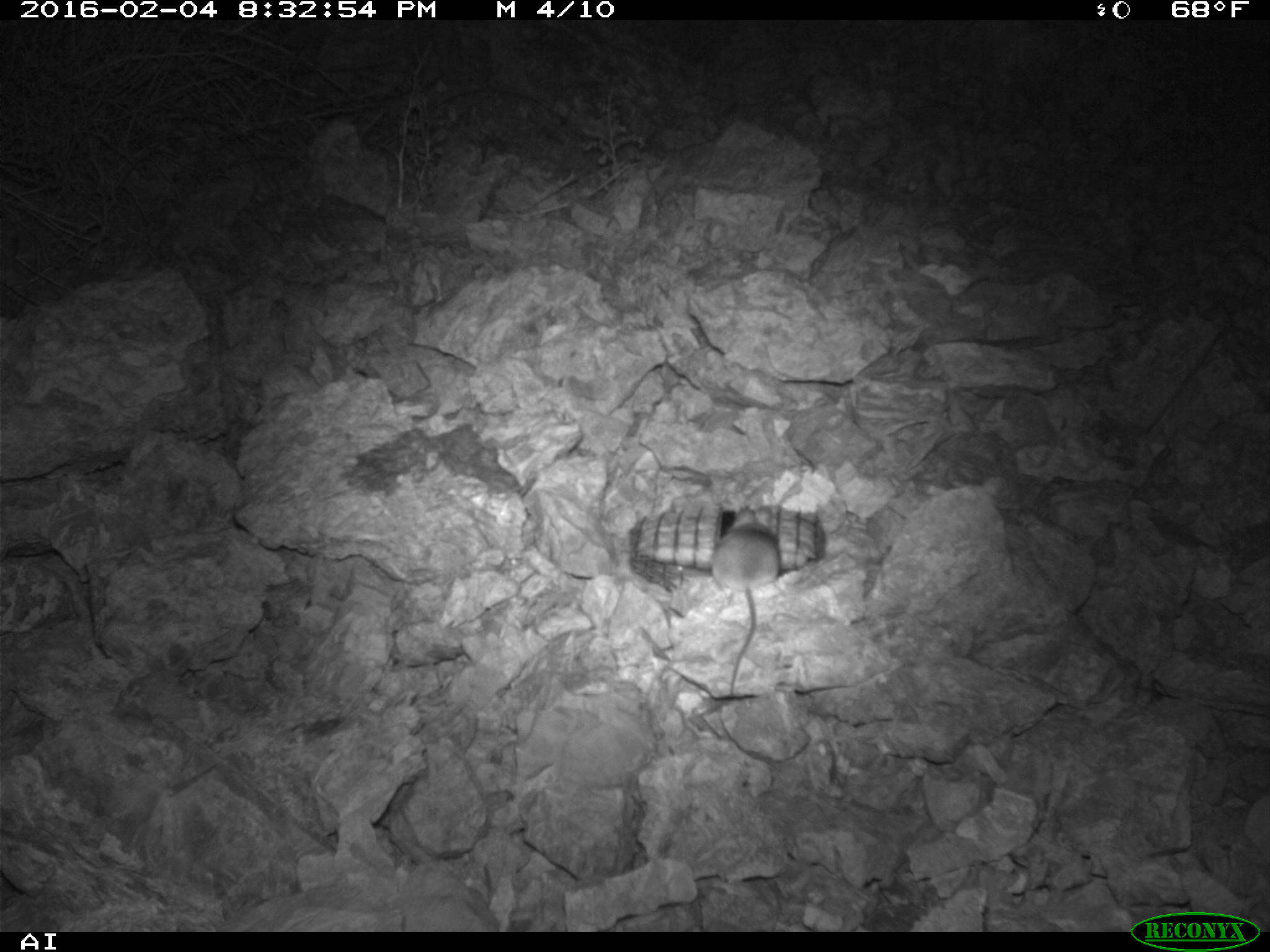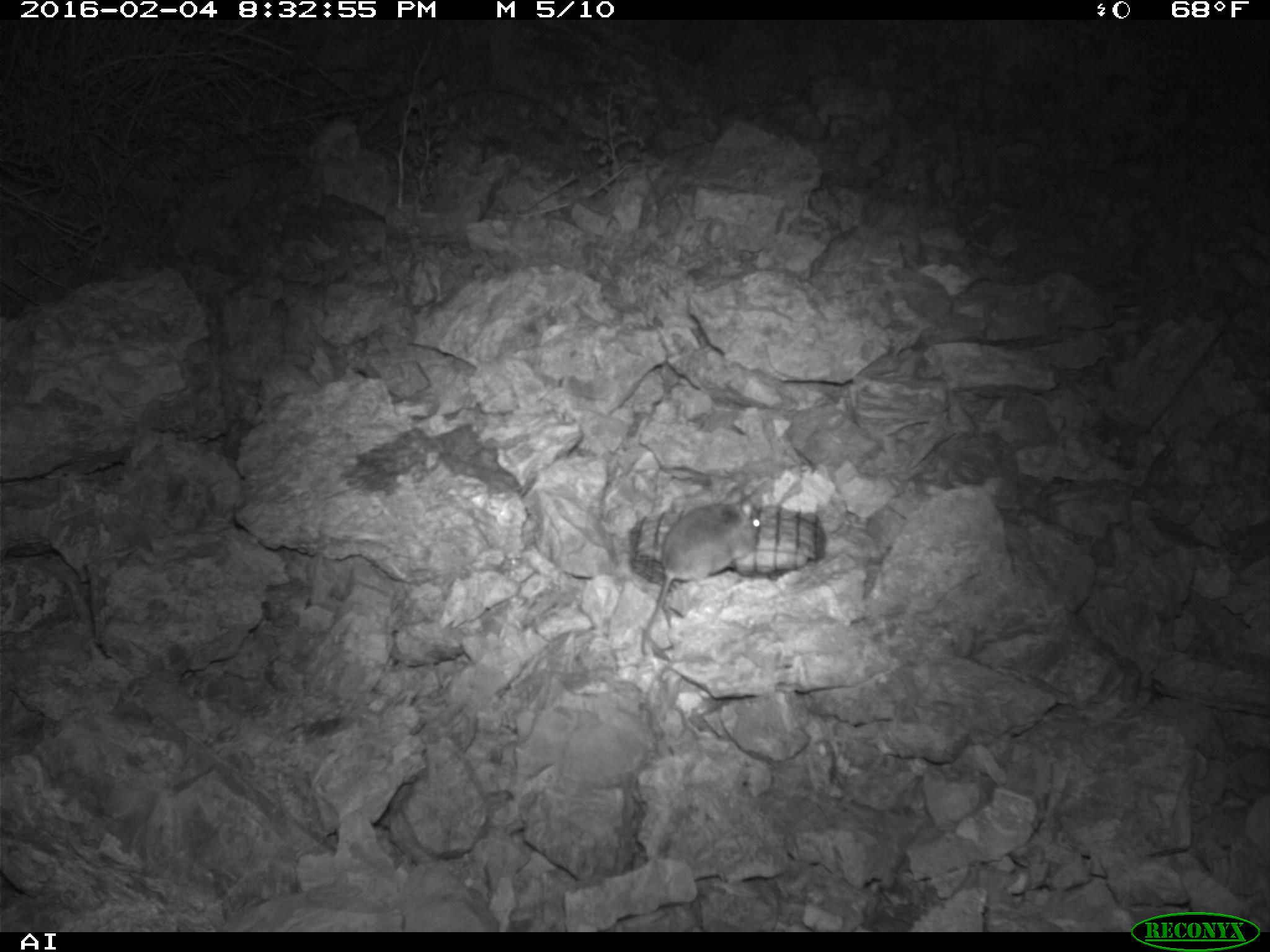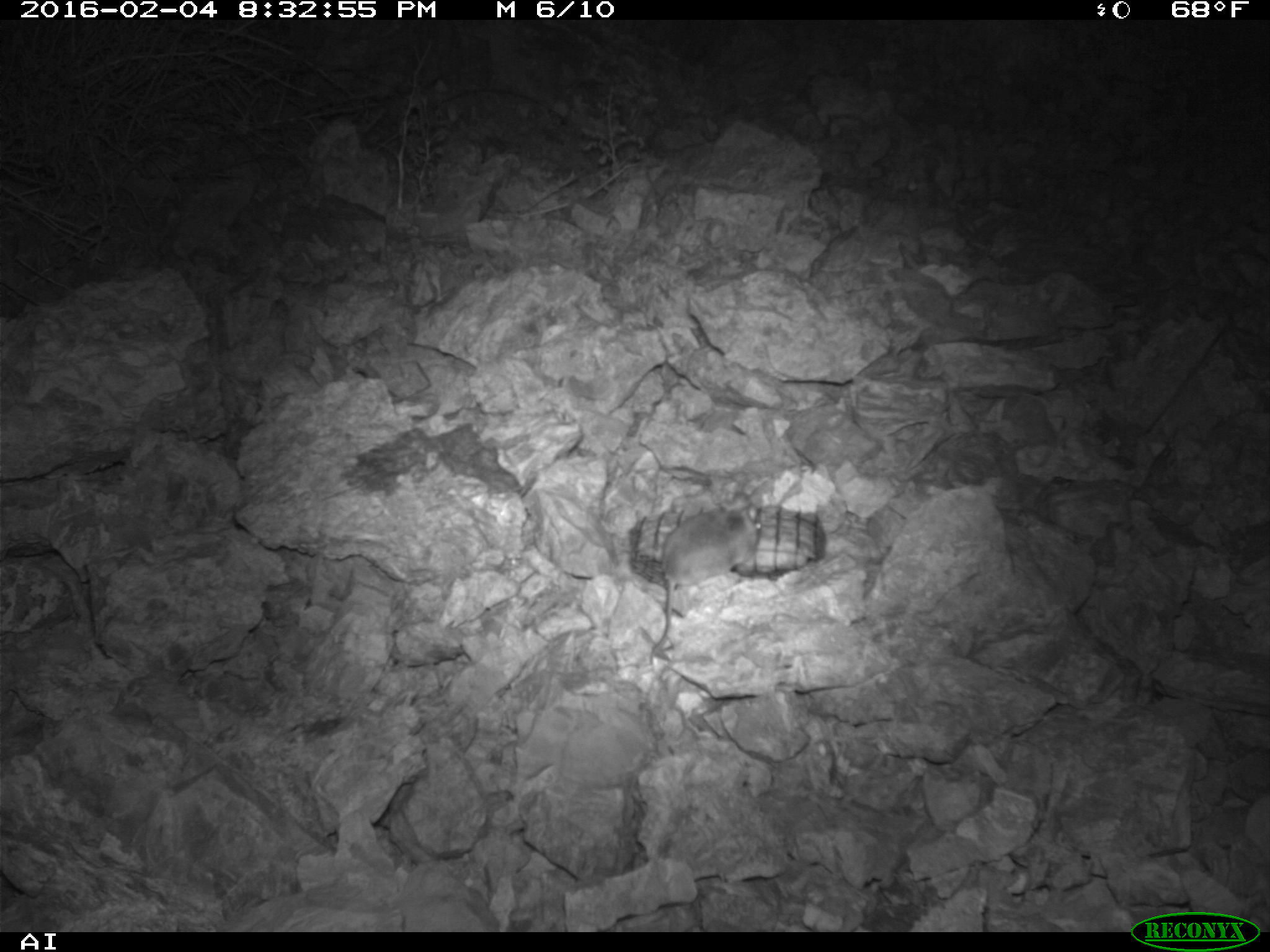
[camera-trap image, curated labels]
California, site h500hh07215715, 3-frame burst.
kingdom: Animalia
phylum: Chordata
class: Mammalia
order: Rodentia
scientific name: Rodentia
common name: rodent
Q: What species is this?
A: Rodent (Rodentia).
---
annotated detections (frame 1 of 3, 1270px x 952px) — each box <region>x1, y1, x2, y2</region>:
rodent: <region>709, 522, 782, 693</region>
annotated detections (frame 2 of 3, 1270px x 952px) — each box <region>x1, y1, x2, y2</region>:
rodent: <region>639, 493, 759, 655</region>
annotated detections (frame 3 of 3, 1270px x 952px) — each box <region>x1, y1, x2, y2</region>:
rodent: <region>649, 492, 761, 665</region>